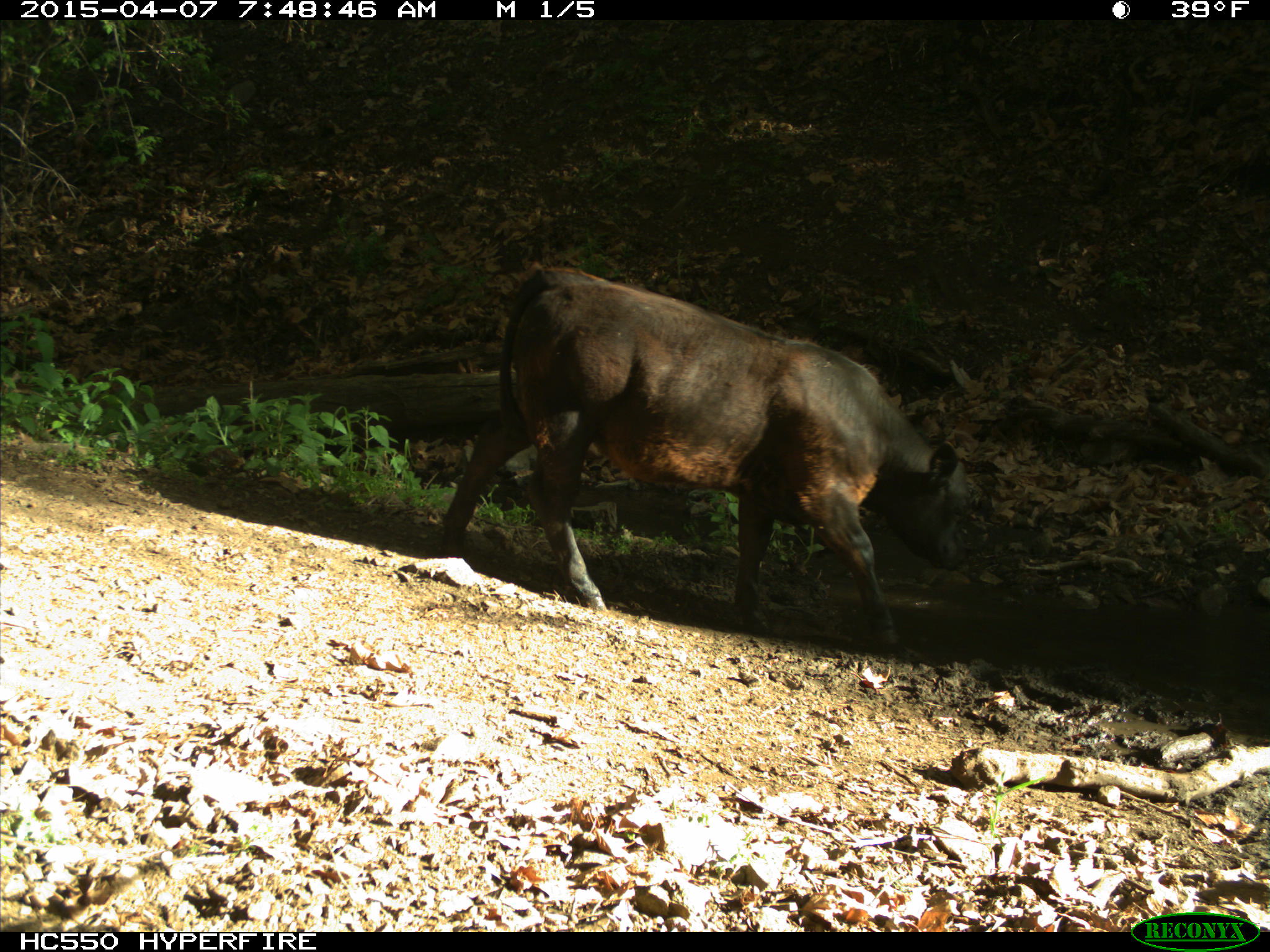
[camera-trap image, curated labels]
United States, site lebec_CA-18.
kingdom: Animalia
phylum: Chordata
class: Mammalia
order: Artiodactyla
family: Bovidae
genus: Bos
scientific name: Bos taurus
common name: domestic cow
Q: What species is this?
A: Bos taurus (domestic cow).